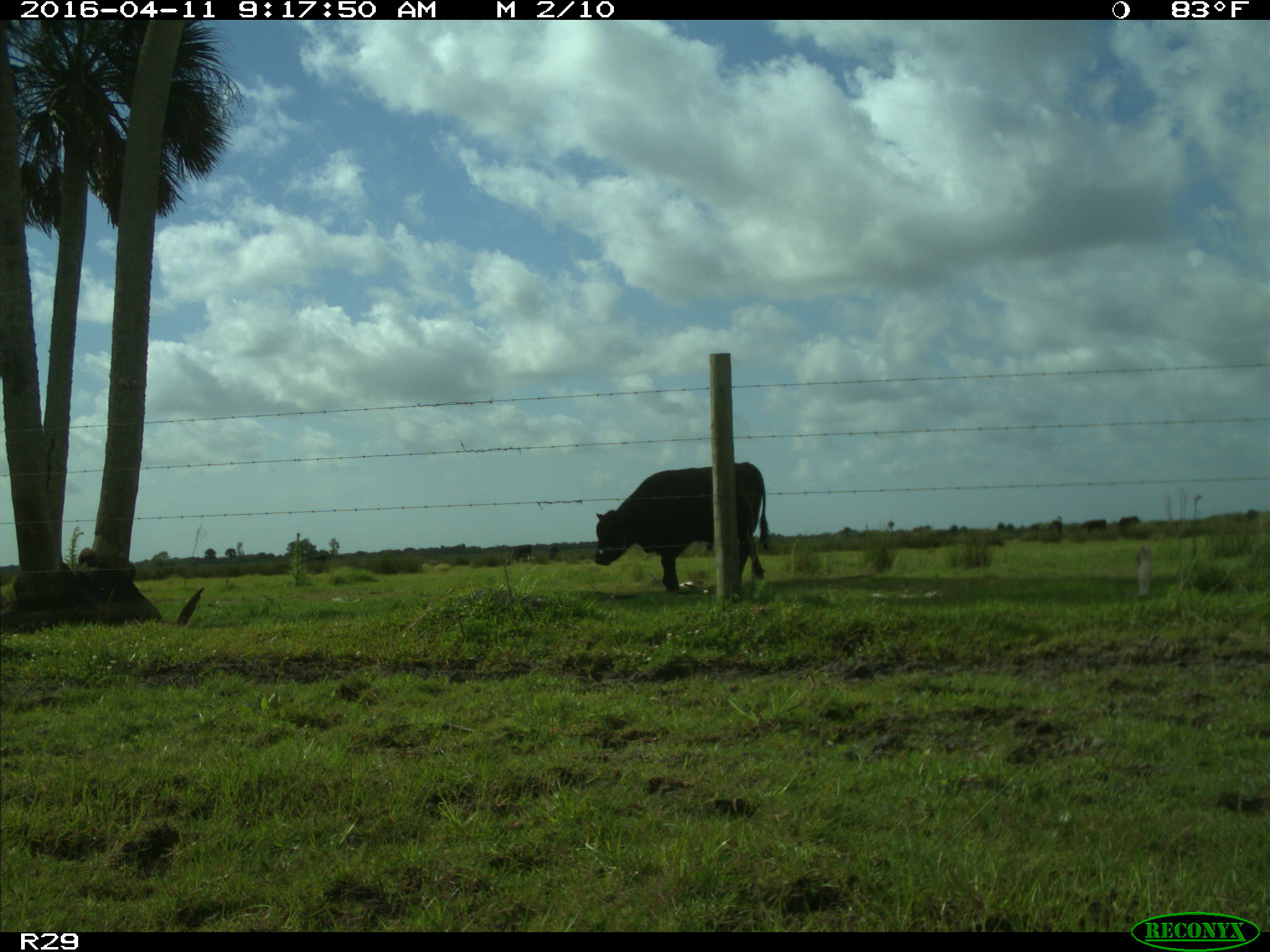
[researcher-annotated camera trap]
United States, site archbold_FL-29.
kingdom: Animalia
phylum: Chordata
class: Mammalia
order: Artiodactyla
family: Bovidae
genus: Bos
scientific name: Bos taurus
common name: domestic cow